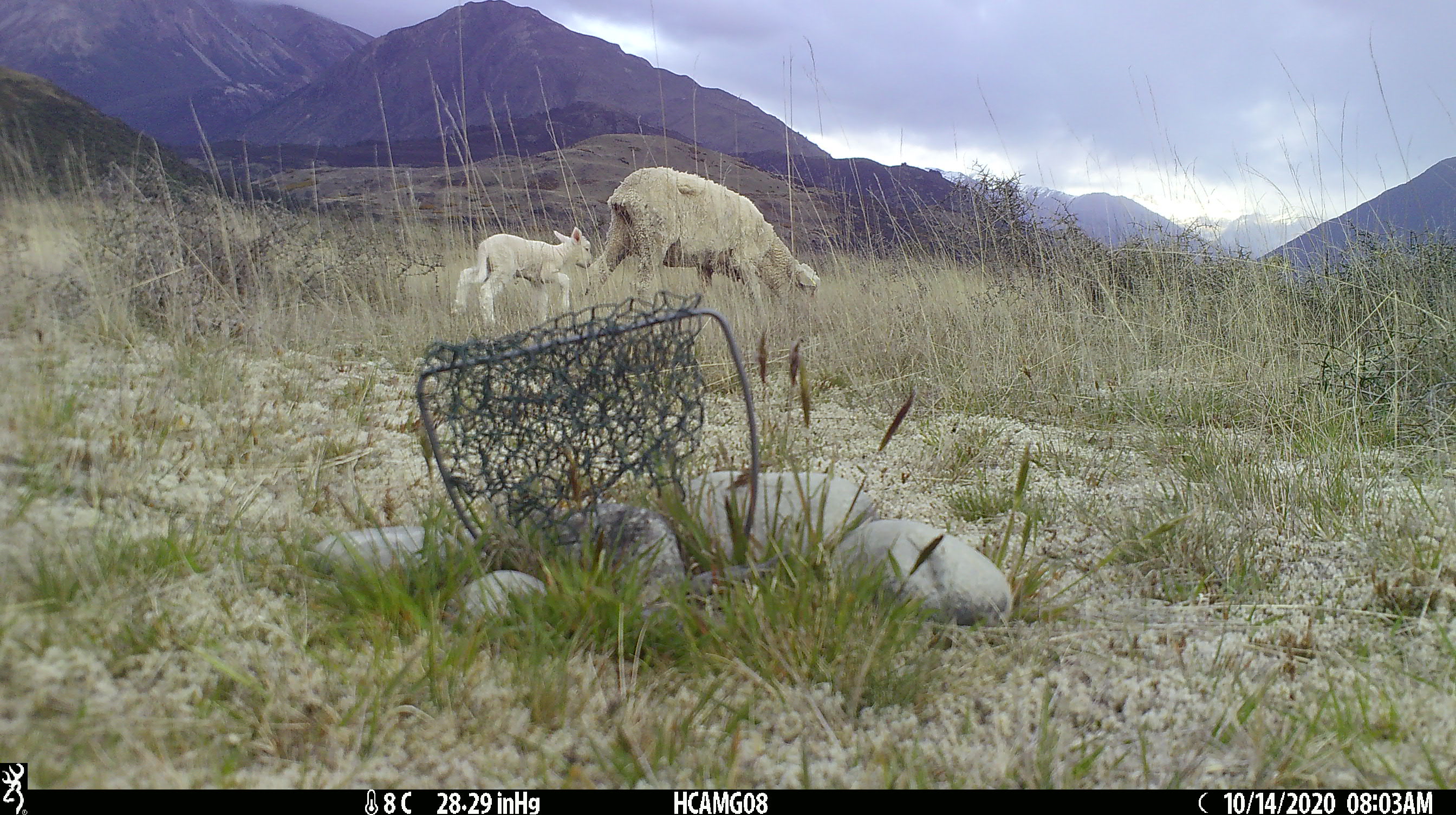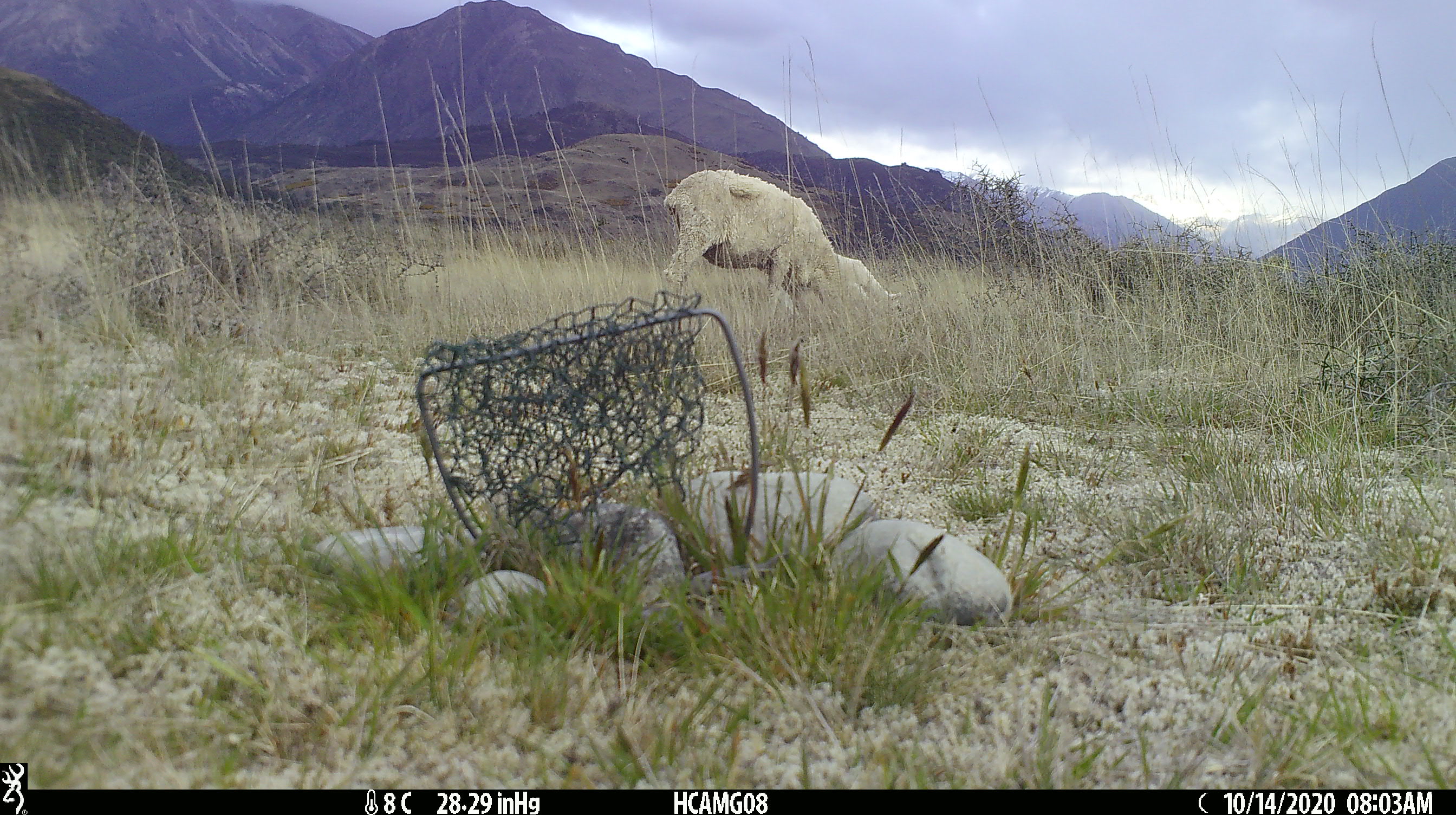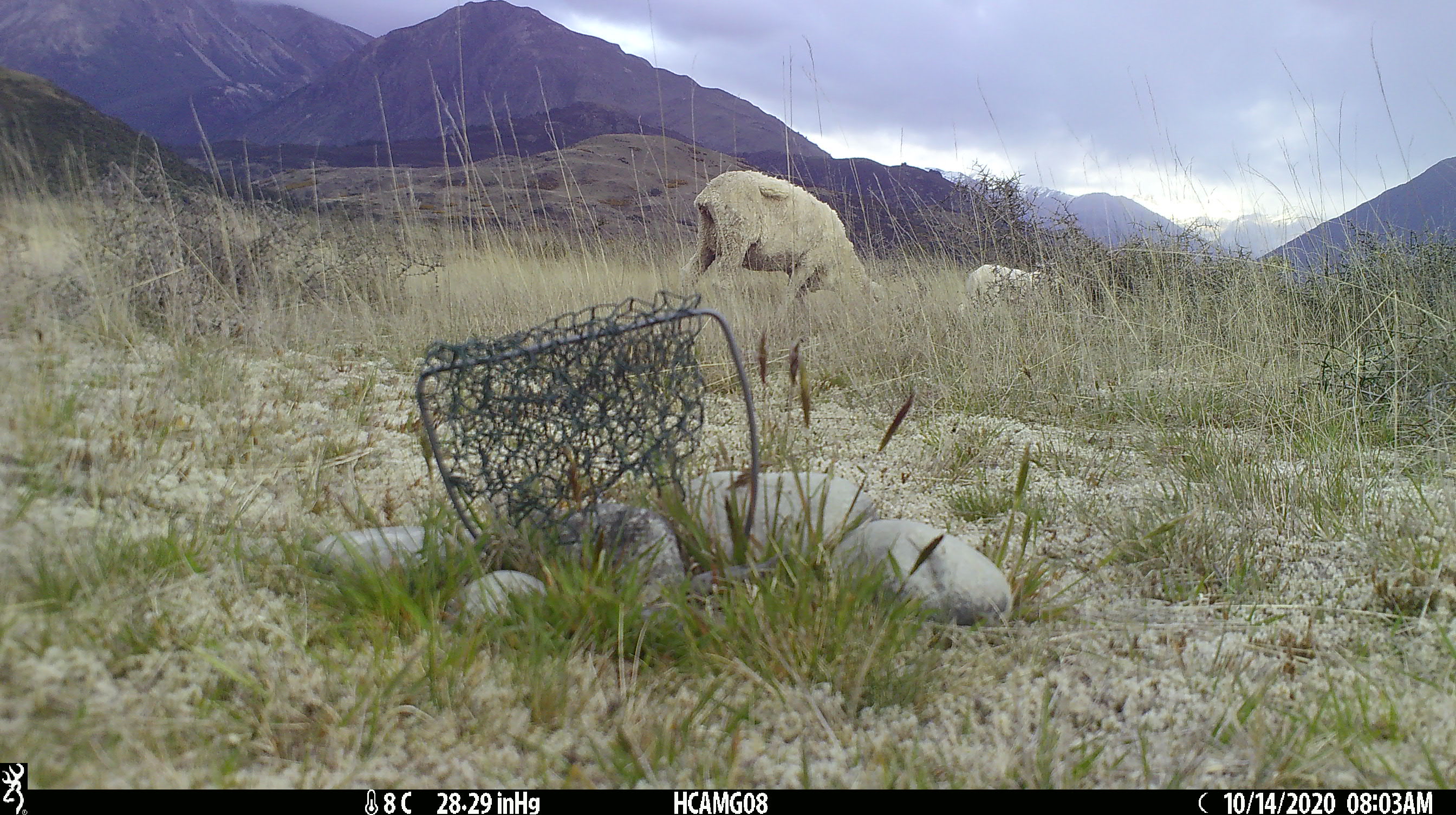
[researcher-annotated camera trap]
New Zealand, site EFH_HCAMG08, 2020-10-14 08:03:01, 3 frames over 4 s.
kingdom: Animalia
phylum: Chordata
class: Mammalia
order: Artiodactyla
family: Bovidae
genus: Ovis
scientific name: Ovis aries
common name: domestic sheep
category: sheep